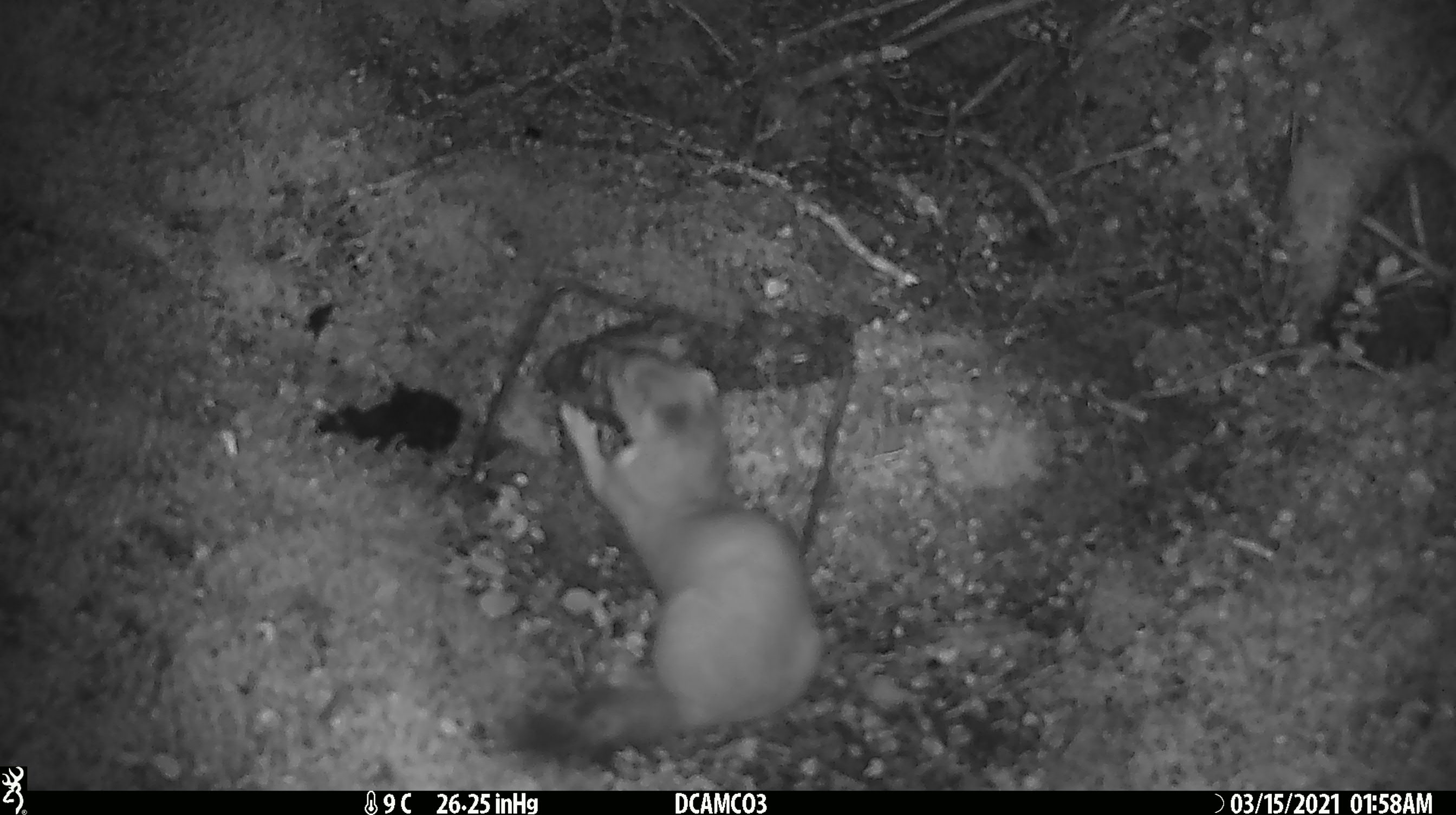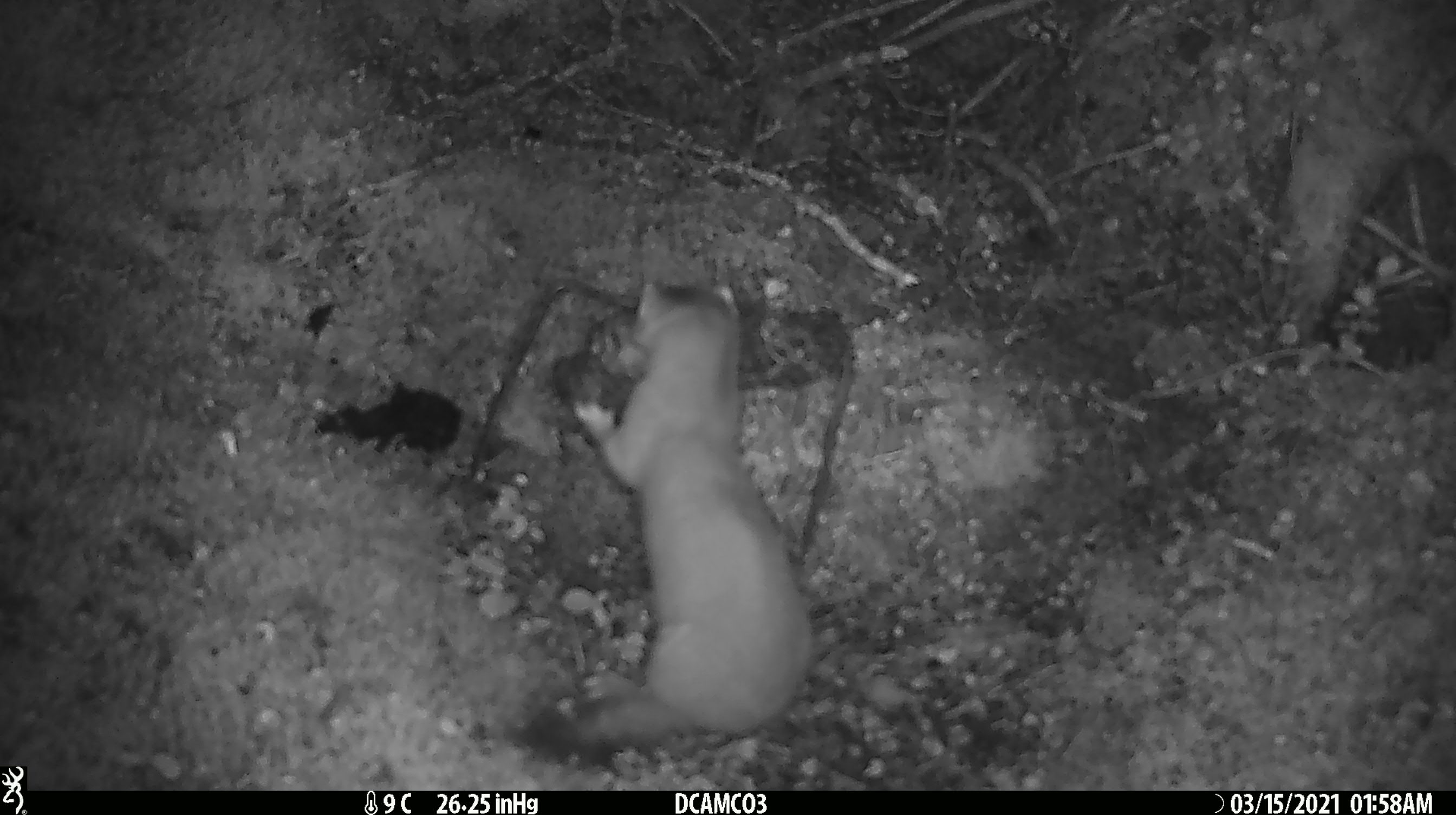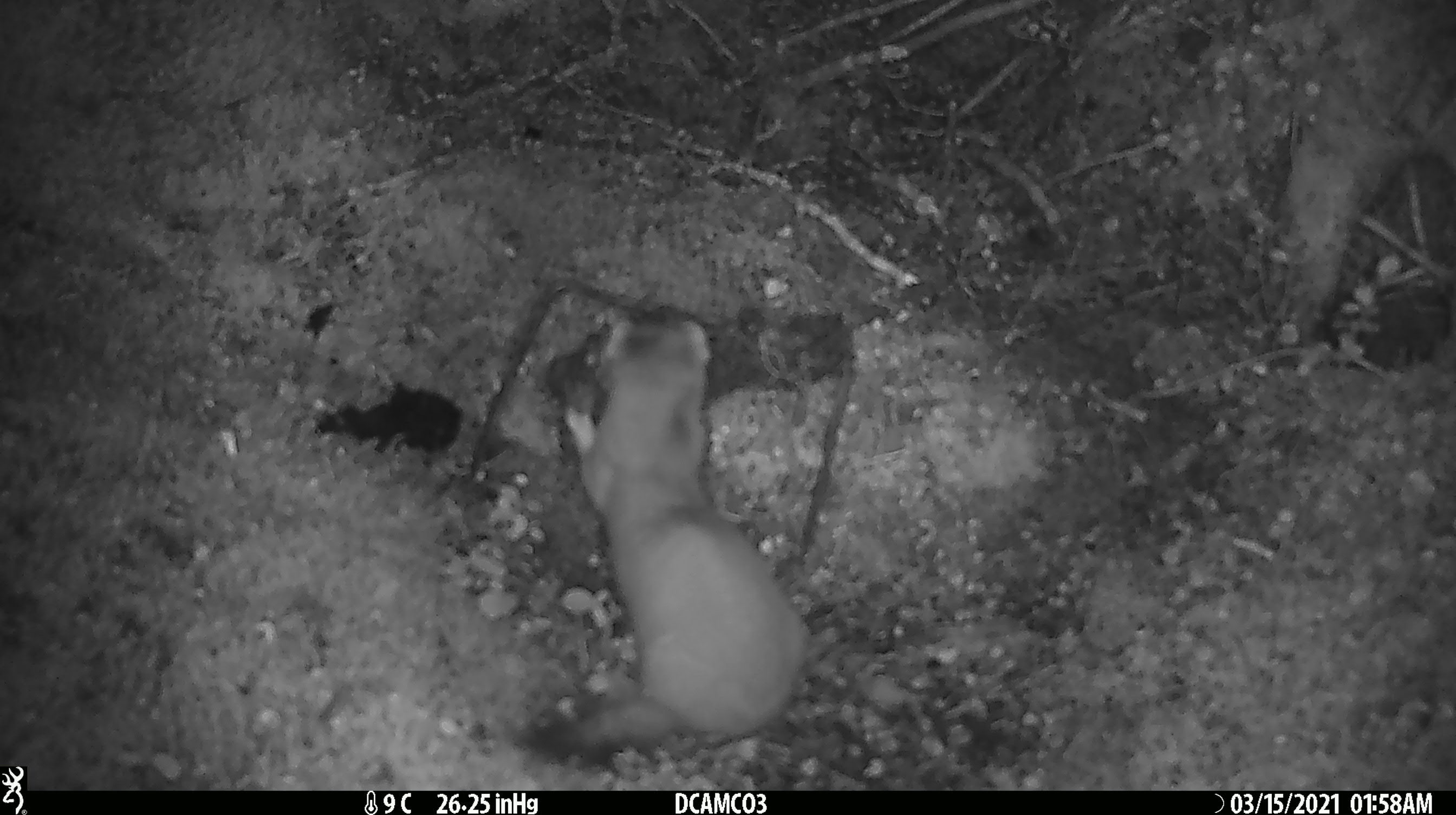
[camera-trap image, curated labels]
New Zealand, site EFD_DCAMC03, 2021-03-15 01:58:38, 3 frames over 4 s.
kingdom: Animalia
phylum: Chordata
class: Mammalia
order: Carnivora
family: Mustelidae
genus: Mustela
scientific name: Mustela erminea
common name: stoat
Stoat (Mustela erminea).